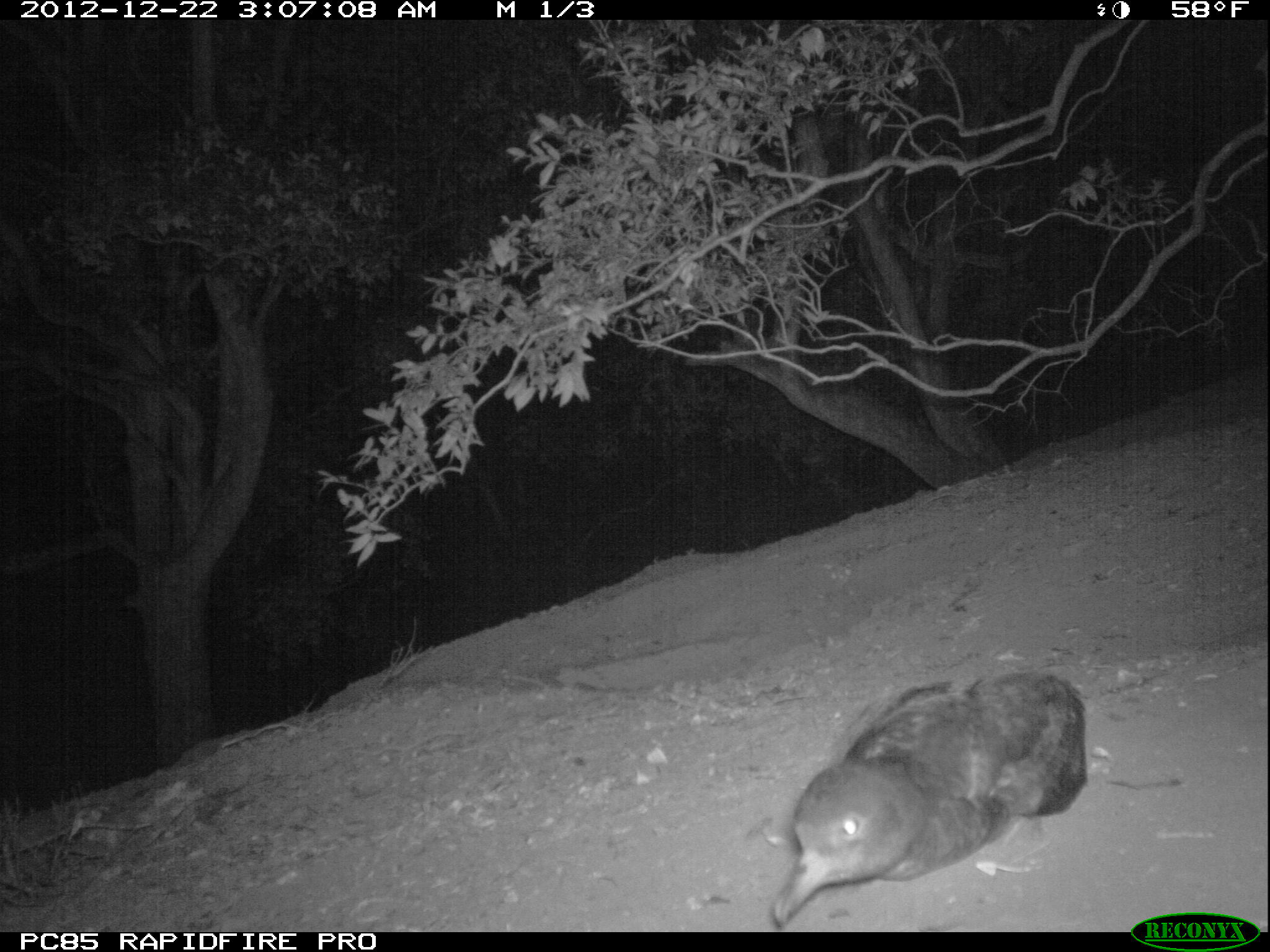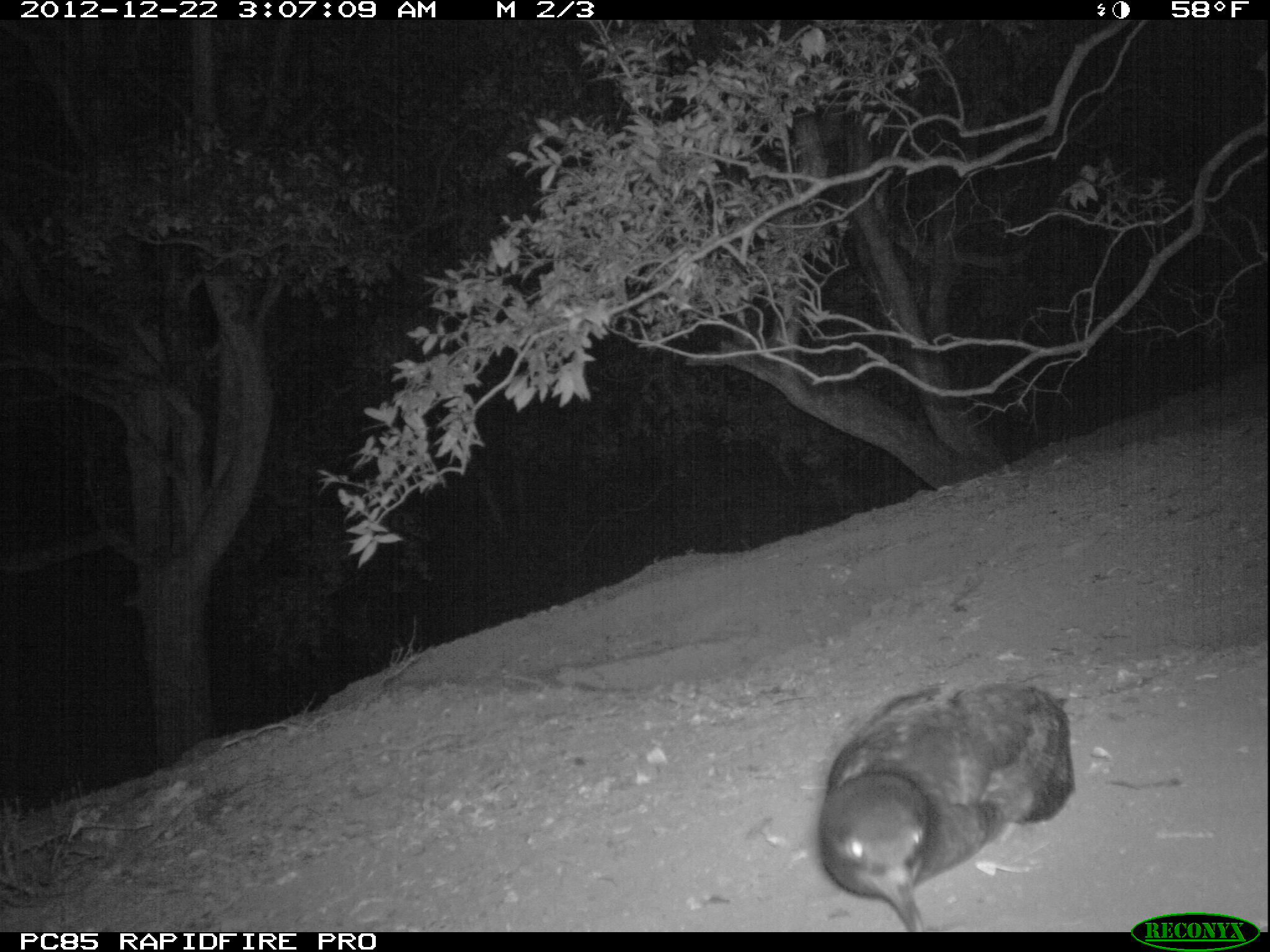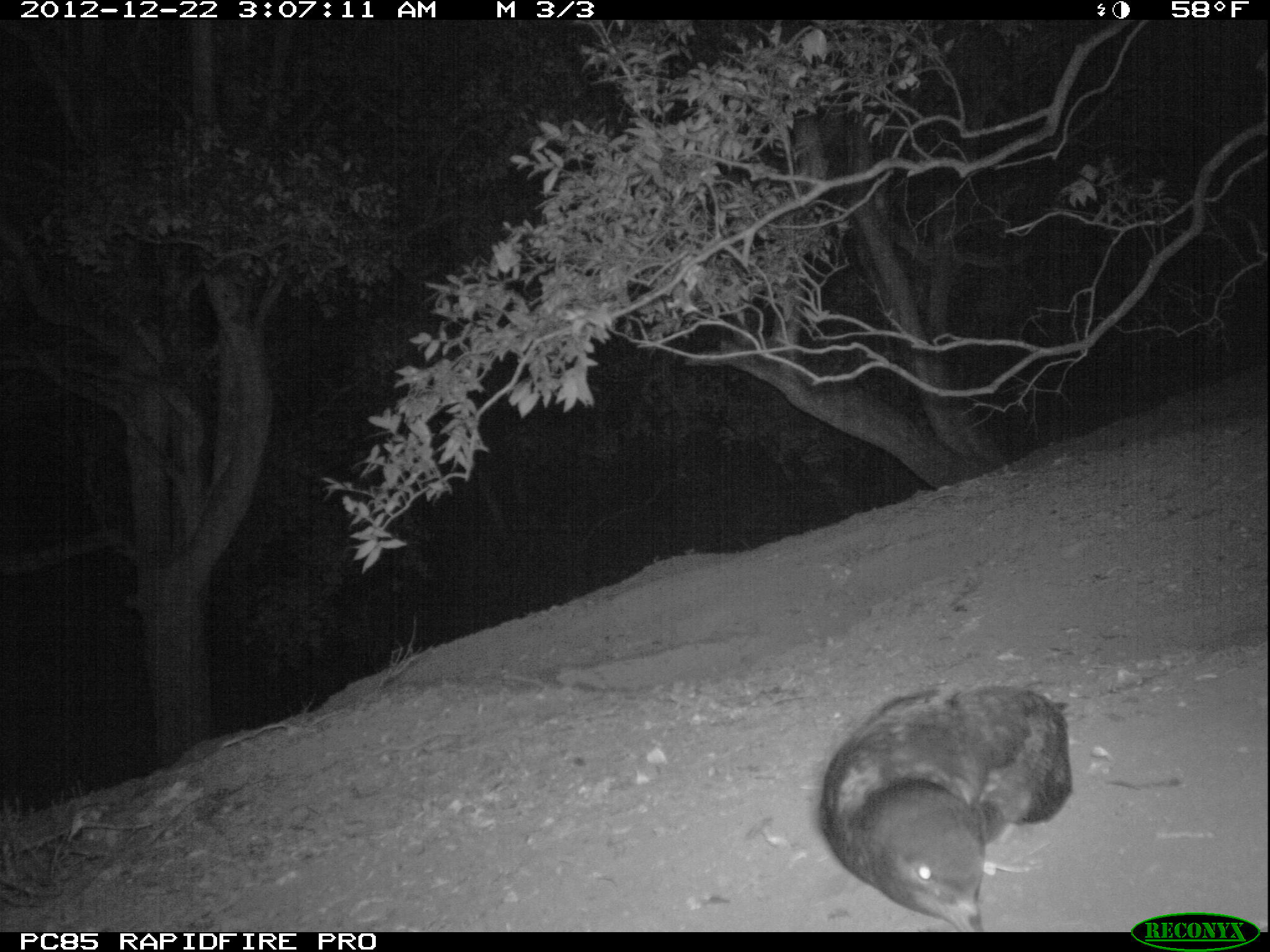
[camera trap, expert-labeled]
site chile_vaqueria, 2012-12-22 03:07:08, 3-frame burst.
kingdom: Animalia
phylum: Chordata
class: Aves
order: Procellariiformes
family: Procellariidae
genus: Calonectris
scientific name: Calonectris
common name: shearwater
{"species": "shearwater (Calonectris)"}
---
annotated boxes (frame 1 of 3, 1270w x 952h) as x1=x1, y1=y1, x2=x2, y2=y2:
shearwater: x1=766, y1=667, x2=1094, y2=931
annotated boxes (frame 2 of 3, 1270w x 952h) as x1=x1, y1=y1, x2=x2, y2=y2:
shearwater: x1=814, y1=676, x2=1076, y2=930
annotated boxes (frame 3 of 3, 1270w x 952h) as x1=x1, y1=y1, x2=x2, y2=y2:
shearwater: x1=820, y1=680, x2=1078, y2=927